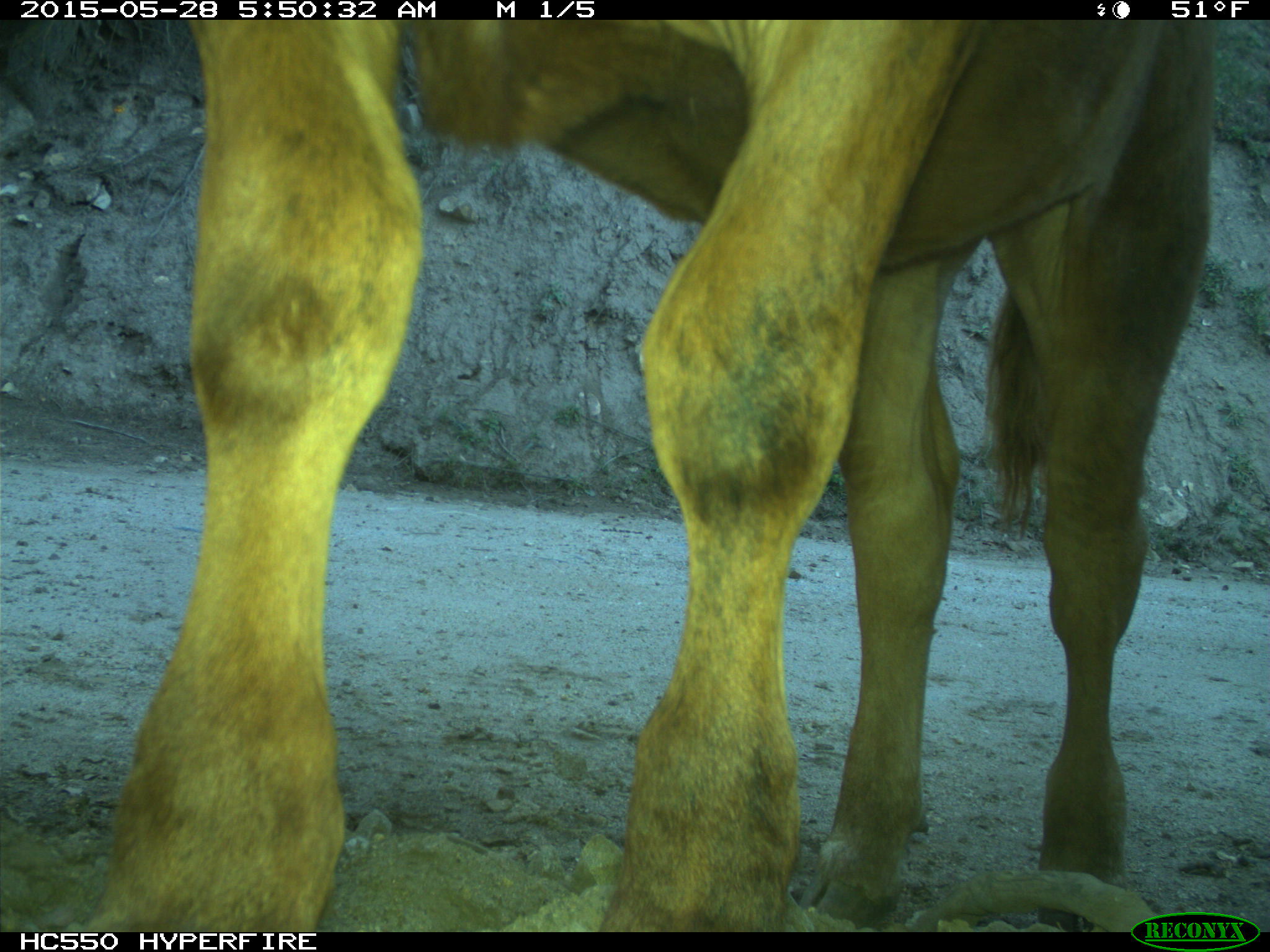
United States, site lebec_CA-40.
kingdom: Animalia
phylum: Chordata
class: Mammalia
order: Artiodactyla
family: Bovidae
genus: Bos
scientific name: Bos taurus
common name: domestic cow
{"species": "Bos taurus (domestic cow)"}